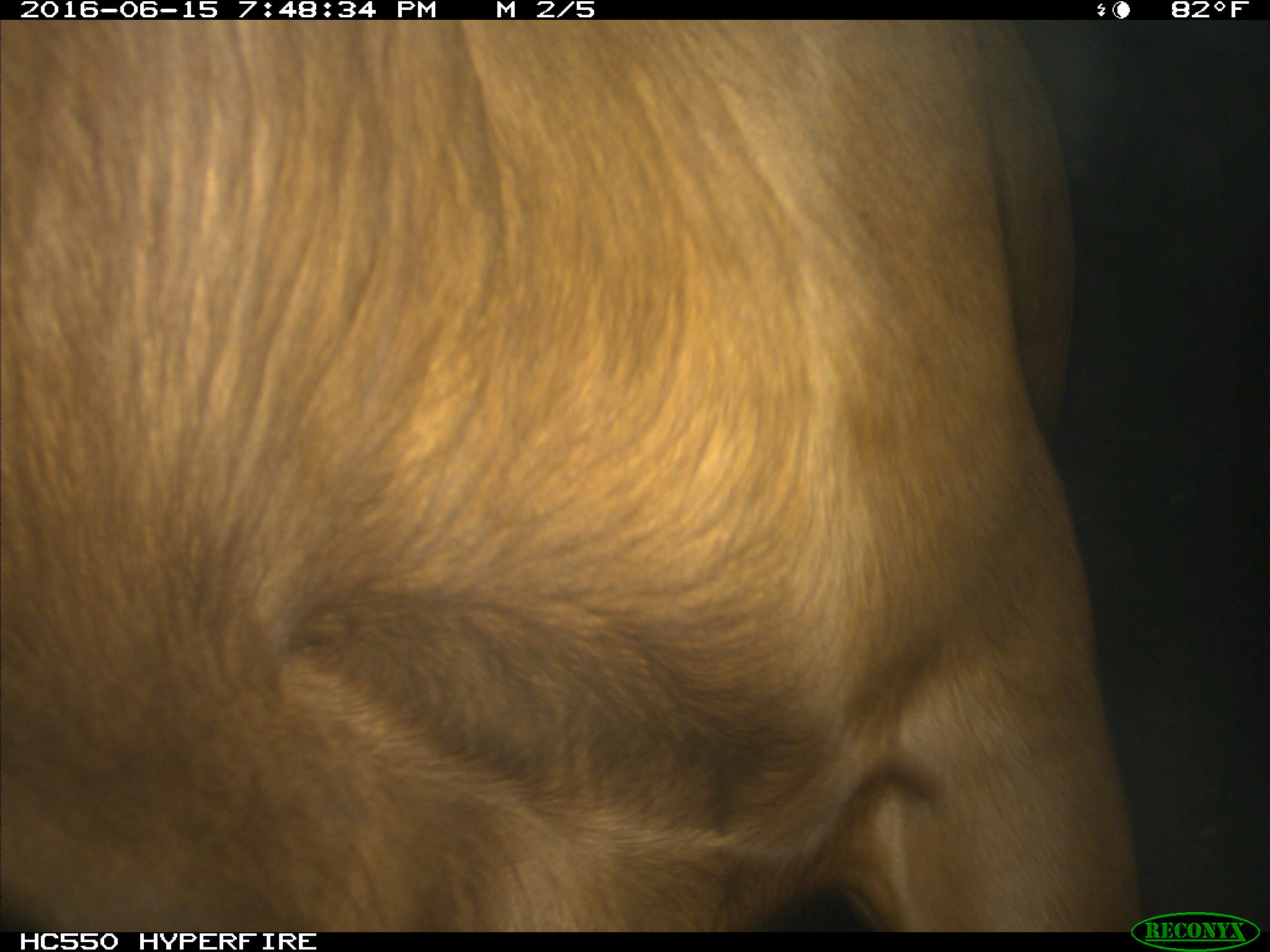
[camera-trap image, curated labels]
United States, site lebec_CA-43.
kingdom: Animalia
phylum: Chordata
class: Mammalia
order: Artiodactyla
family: Bovidae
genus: Bos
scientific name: Bos taurus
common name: domestic cow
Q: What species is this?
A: Bos taurus (domestic cow).